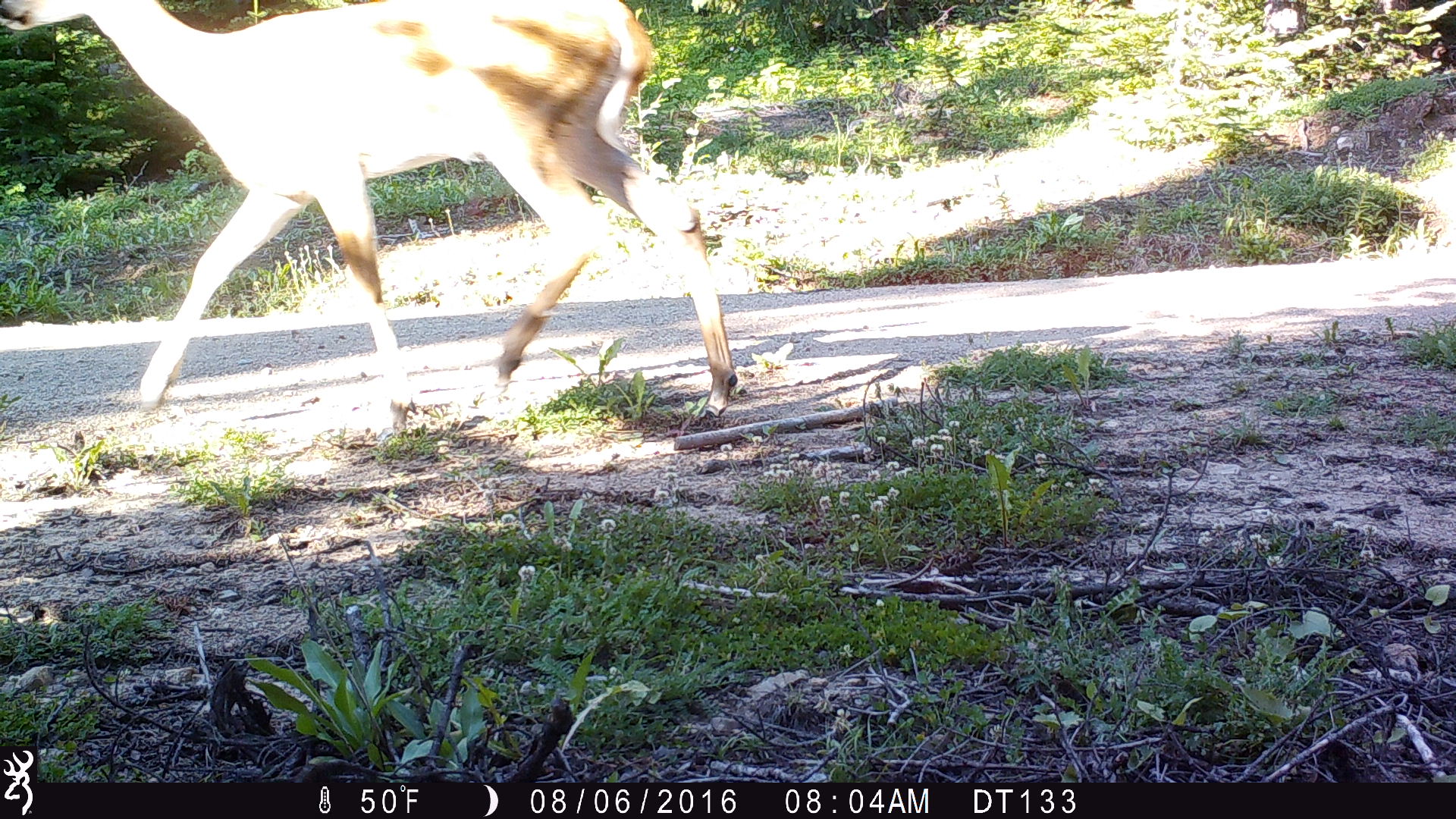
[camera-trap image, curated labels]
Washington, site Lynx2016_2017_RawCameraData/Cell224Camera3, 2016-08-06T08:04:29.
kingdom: Animalia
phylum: Chordata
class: Mammalia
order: Artiodactyla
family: Cervidae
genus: Odocoileus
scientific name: Odocoileus virginianus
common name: white-tailed deer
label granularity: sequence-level